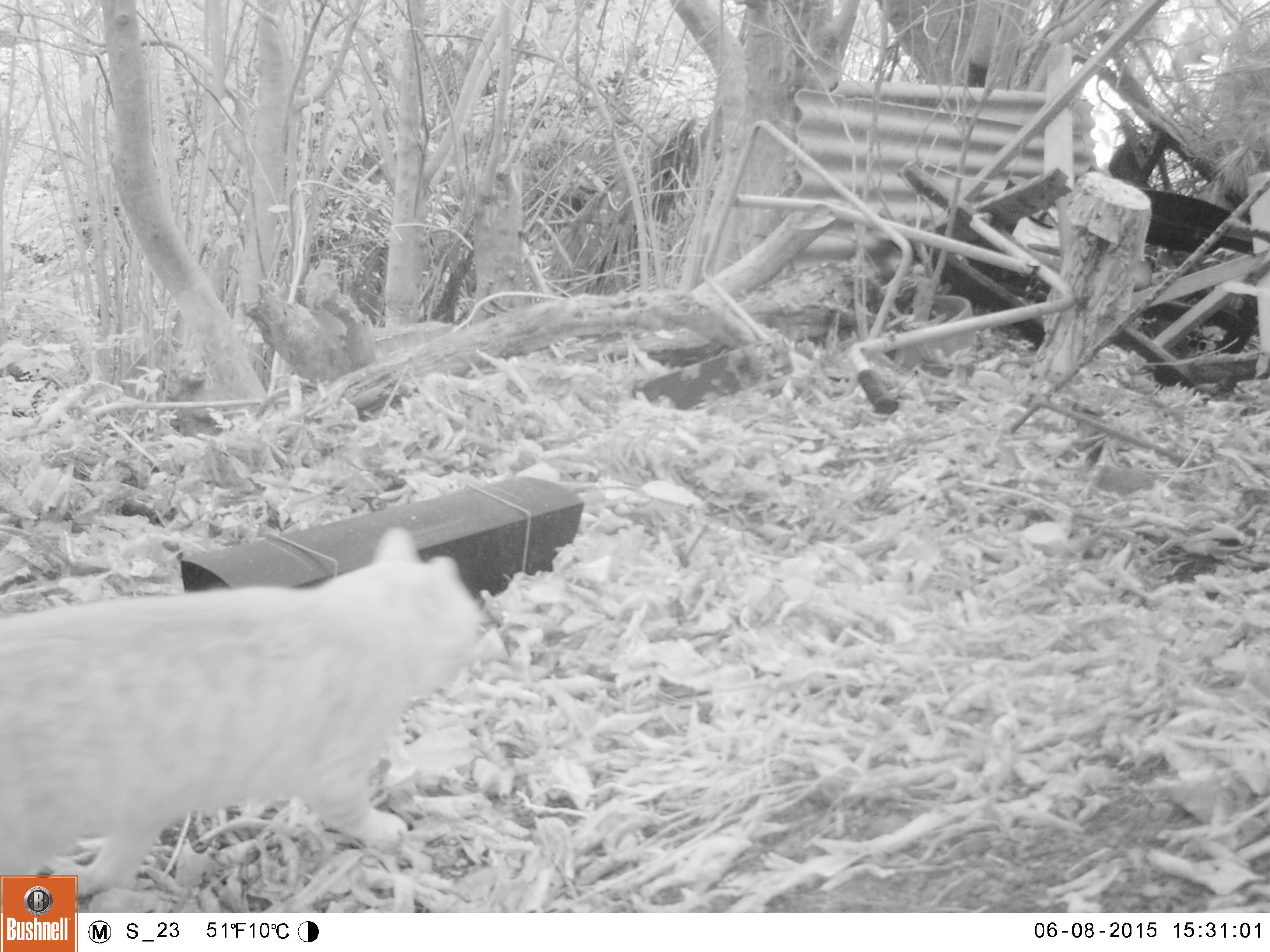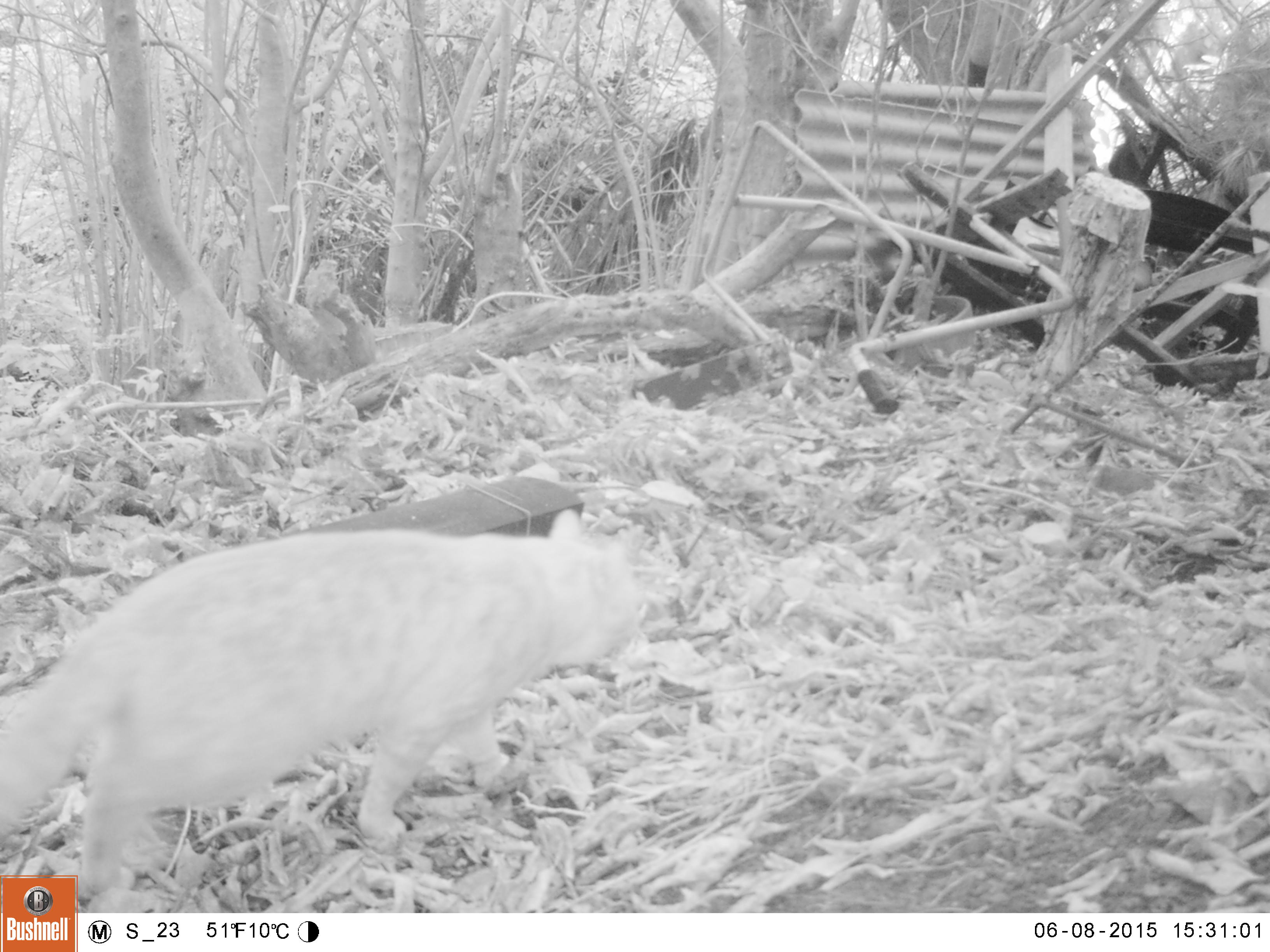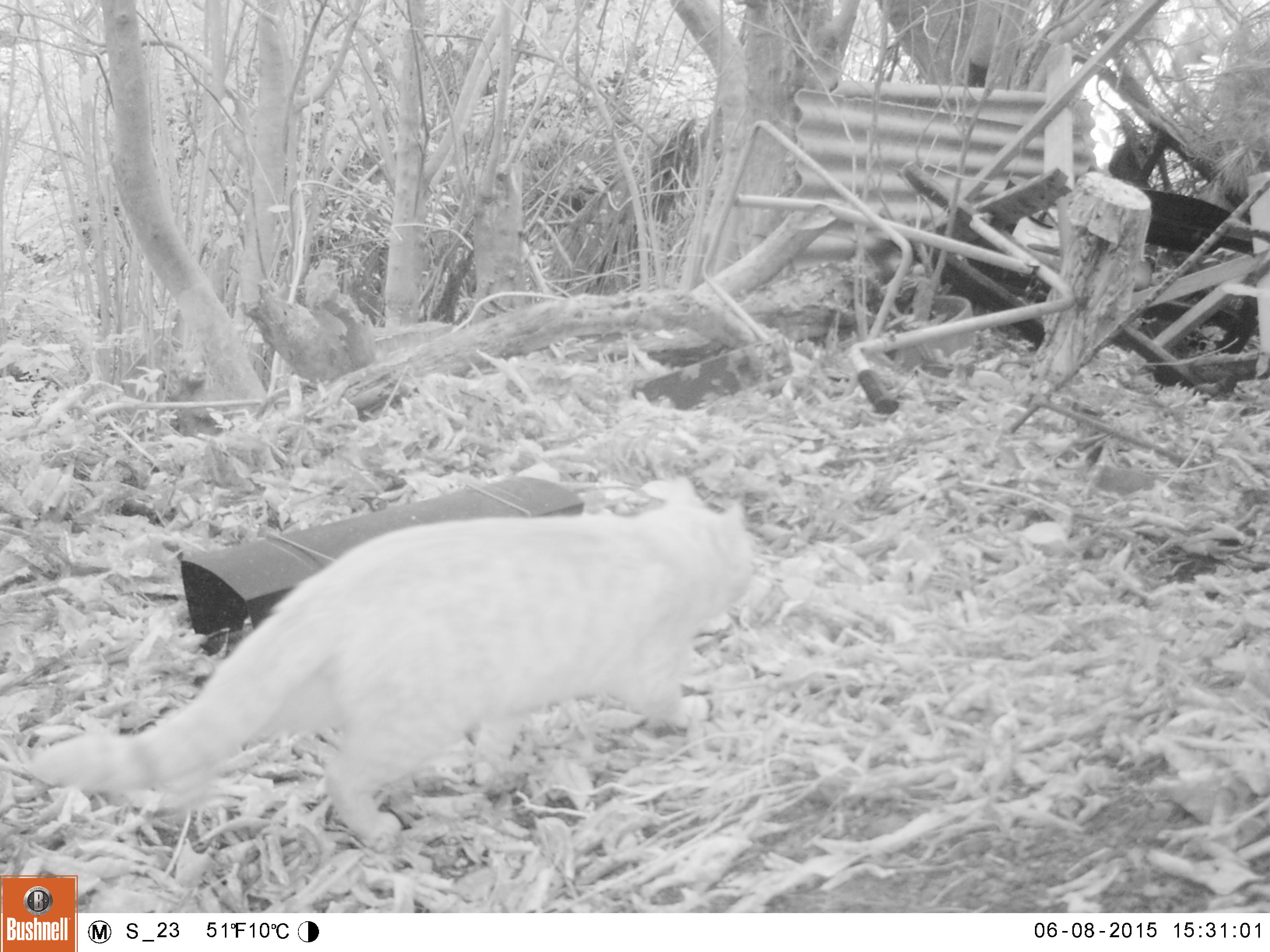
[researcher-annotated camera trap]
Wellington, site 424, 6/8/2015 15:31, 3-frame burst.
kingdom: Animalia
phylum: Chordata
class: Mammalia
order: Carnivora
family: Felidae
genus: Felis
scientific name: Felis catus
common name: cat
Cat (Felis catus).